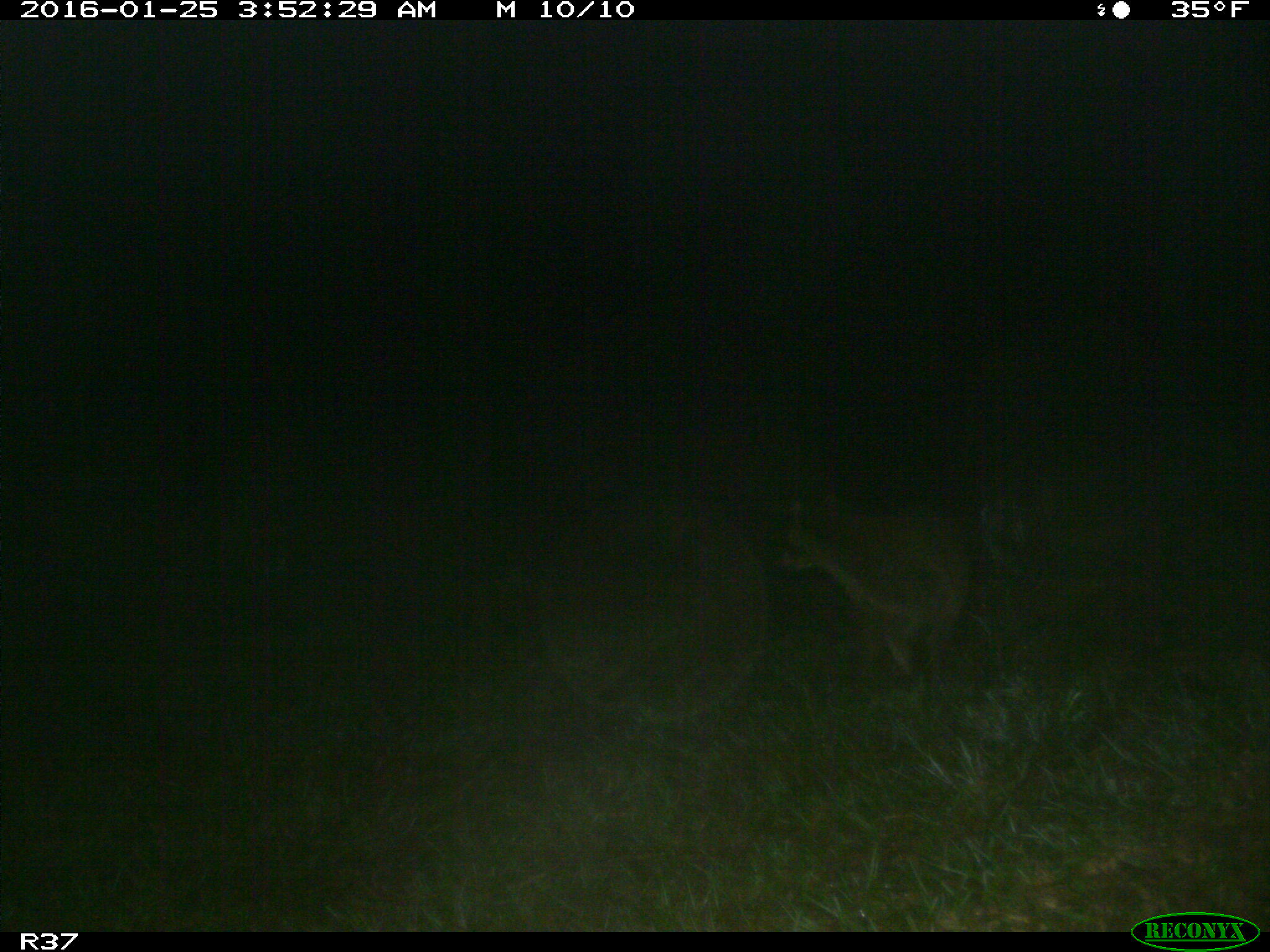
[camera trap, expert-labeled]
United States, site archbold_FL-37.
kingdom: Animalia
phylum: Chordata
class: Mammalia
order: Carnivora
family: Procyonidae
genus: Procyon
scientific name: Procyon lotor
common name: common raccoon